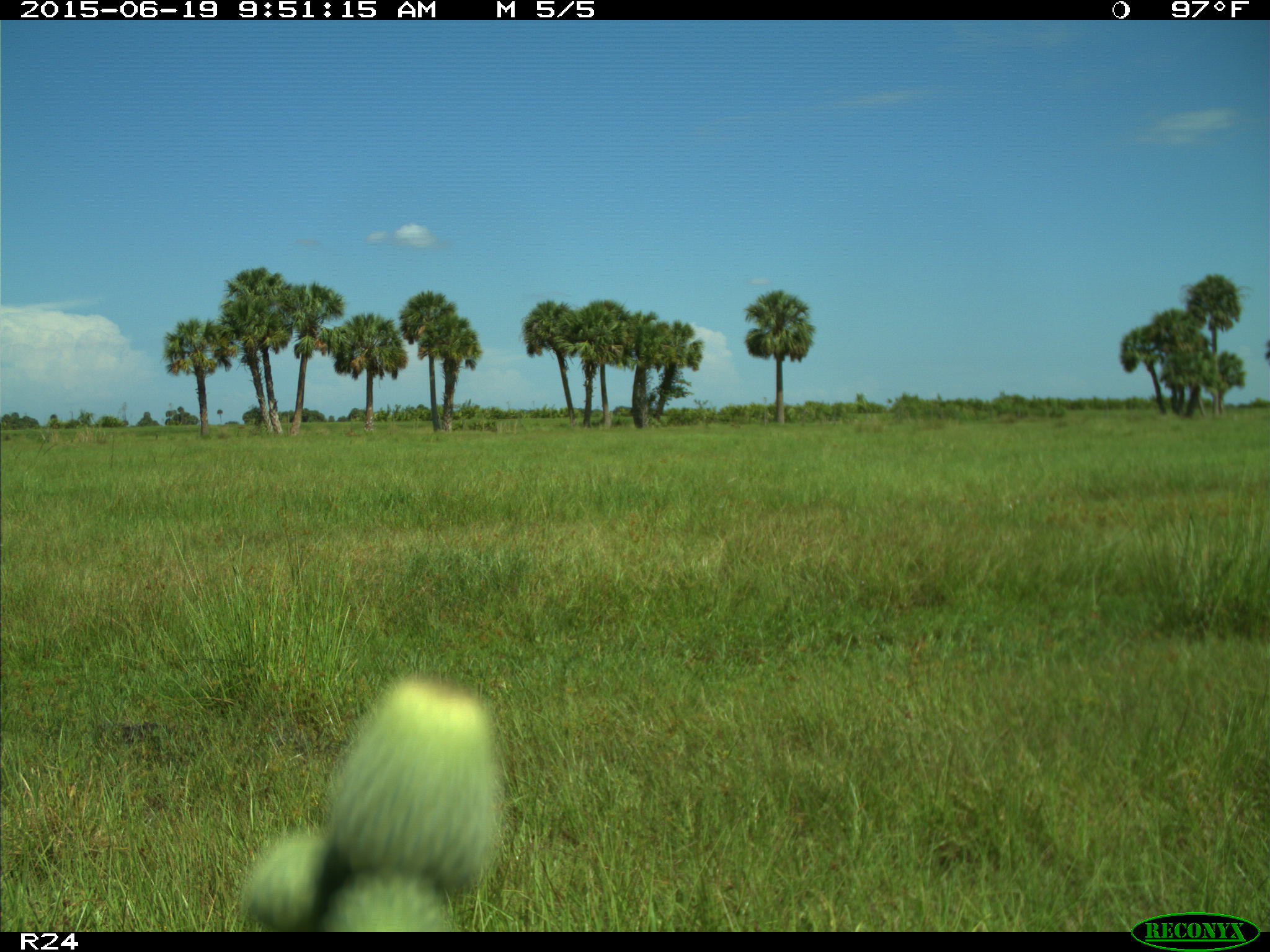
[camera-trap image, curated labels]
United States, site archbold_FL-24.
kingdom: Animalia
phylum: Chordata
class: Mammalia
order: Artiodactyla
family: Bovidae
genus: Bos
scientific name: Bos taurus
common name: domestic cow